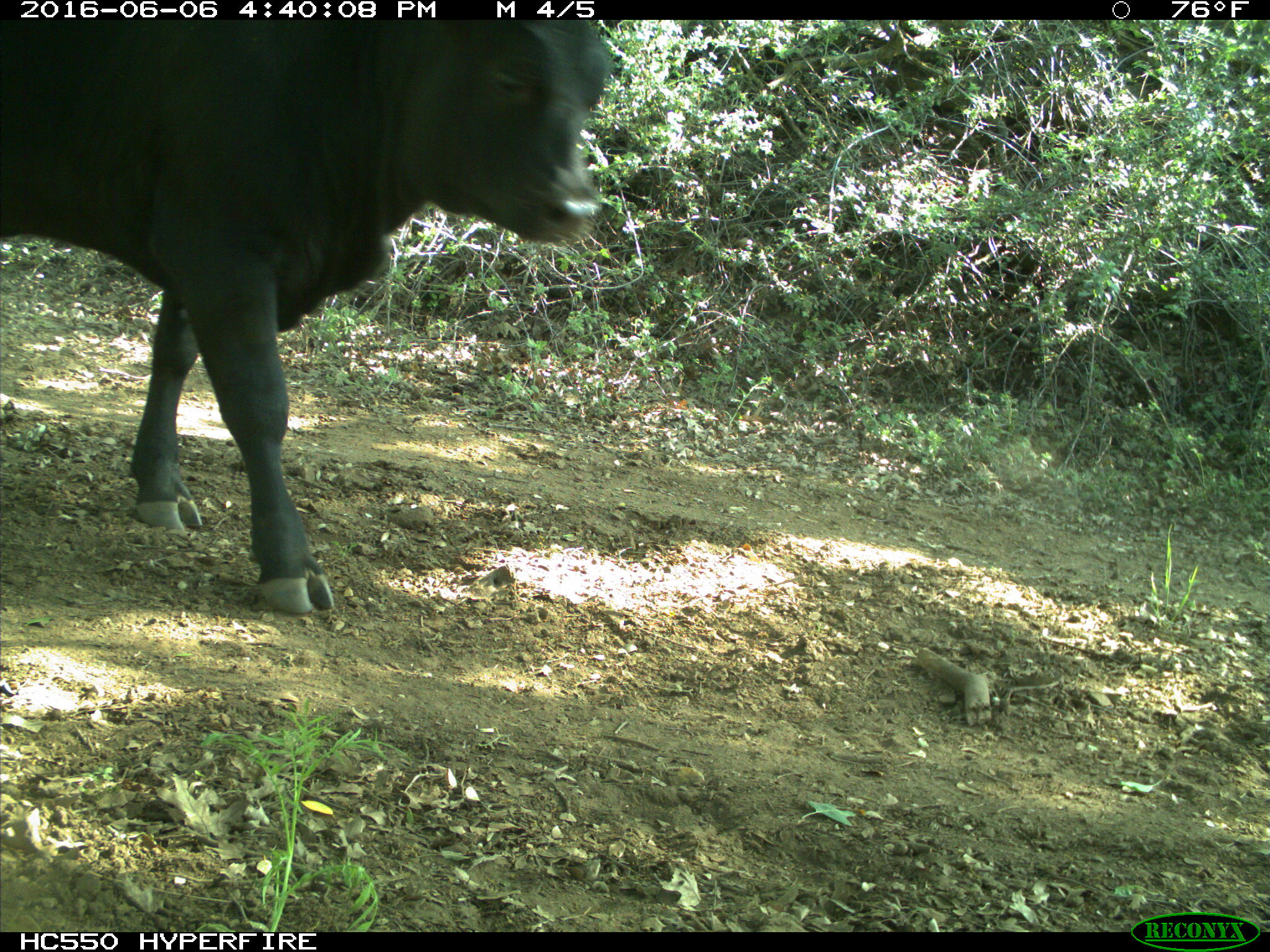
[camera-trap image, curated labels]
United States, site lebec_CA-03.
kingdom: Animalia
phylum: Chordata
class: Mammalia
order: Artiodactyla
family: Bovidae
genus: Bos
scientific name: Bos taurus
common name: domestic cow